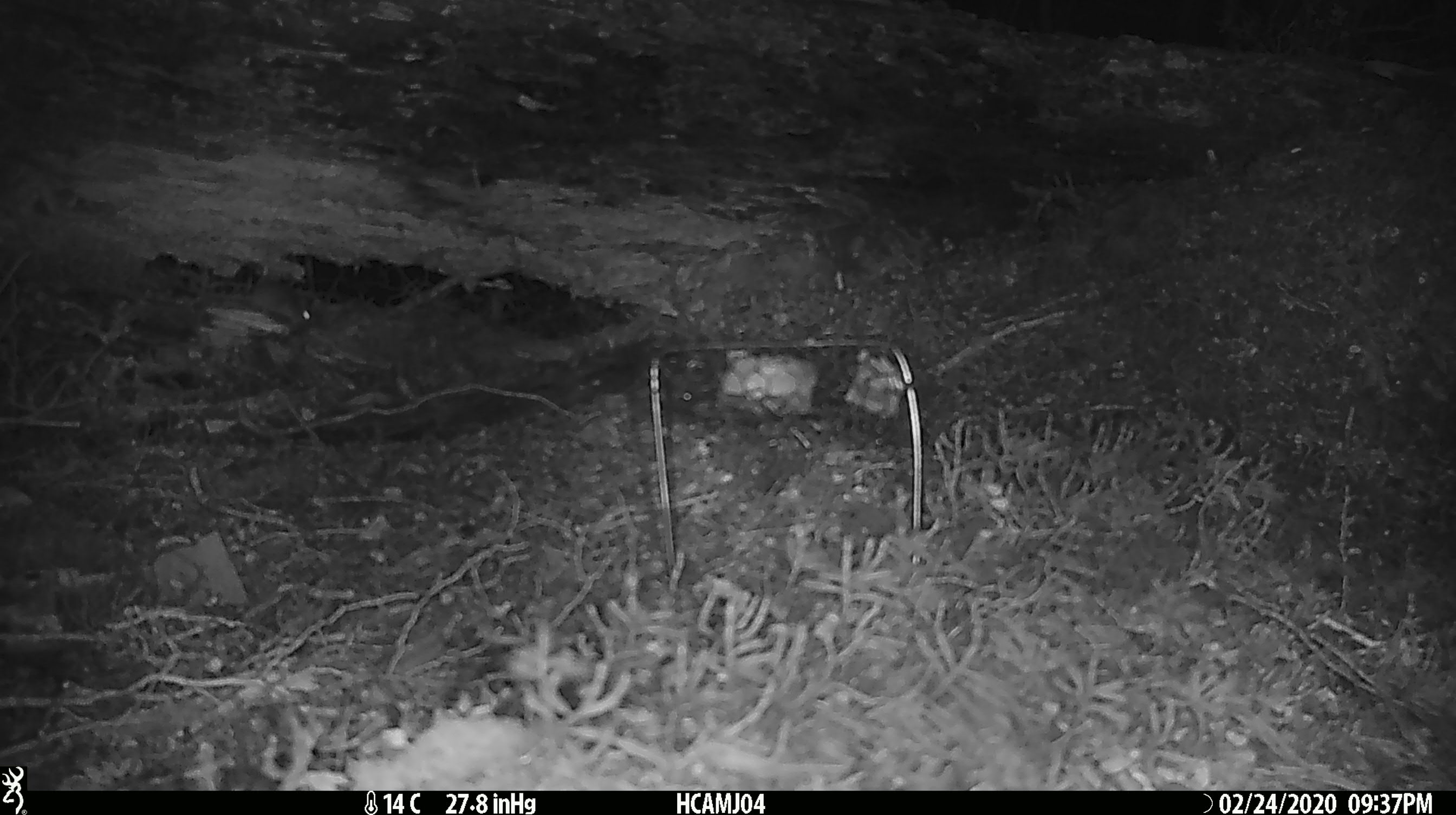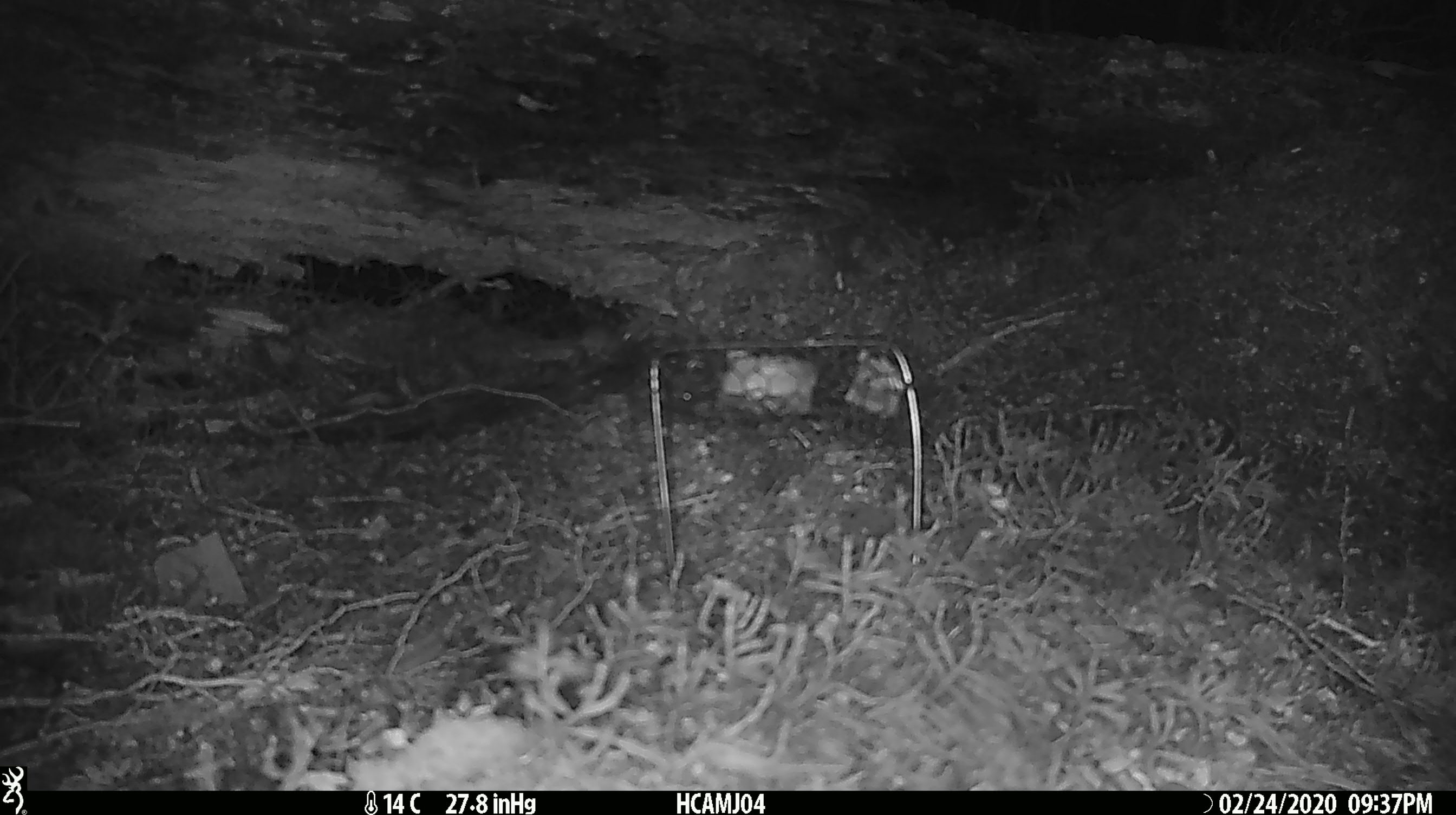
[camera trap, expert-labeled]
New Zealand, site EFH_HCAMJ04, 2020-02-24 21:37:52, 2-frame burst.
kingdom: Animalia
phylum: Chordata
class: Mammalia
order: Rodentia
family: Muridae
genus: Mus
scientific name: Mus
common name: mouse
Mouse (Mus).